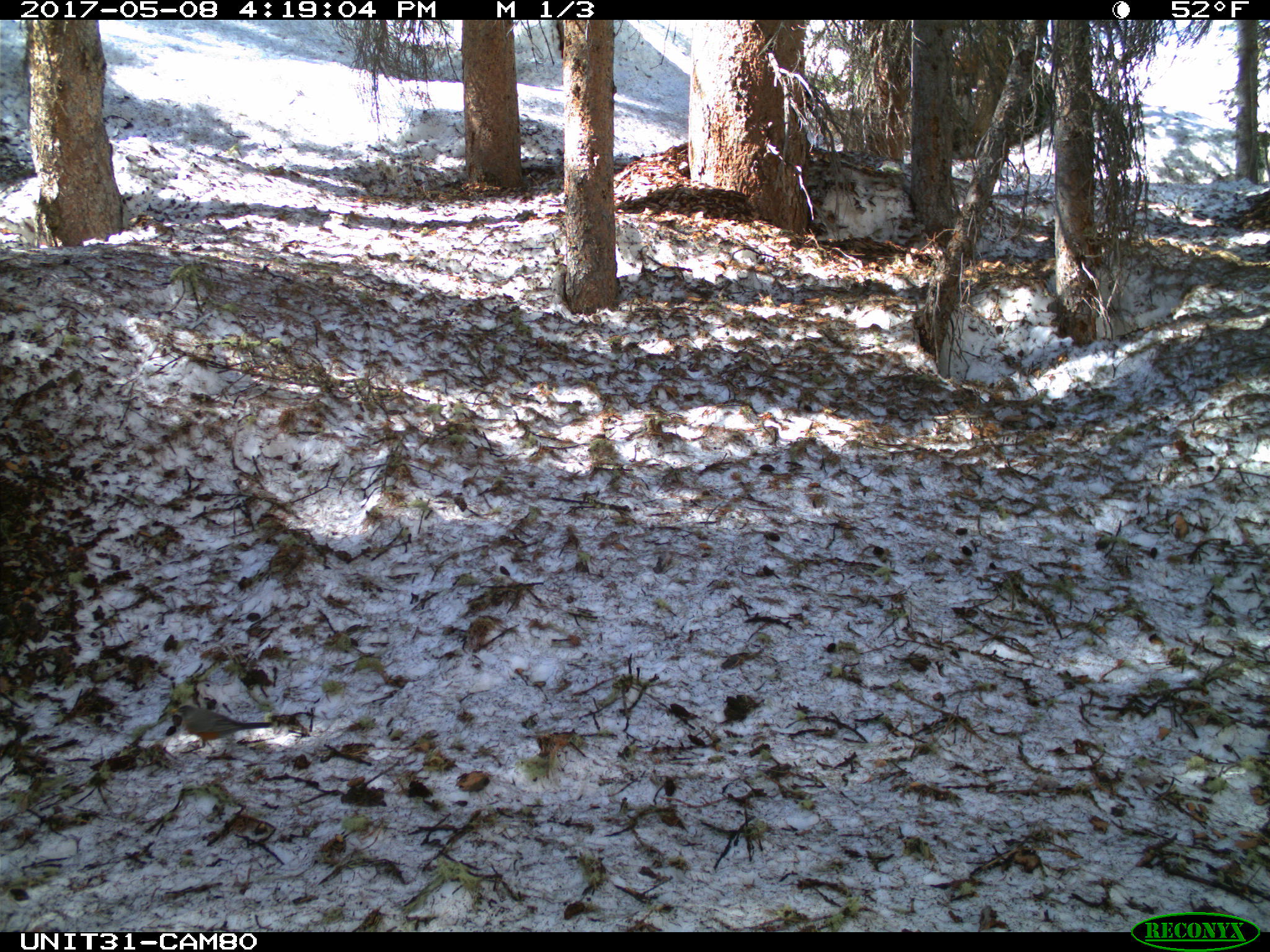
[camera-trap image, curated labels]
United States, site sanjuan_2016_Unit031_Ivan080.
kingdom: Animalia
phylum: Chordata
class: Aves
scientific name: Aves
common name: birds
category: unidentified bird